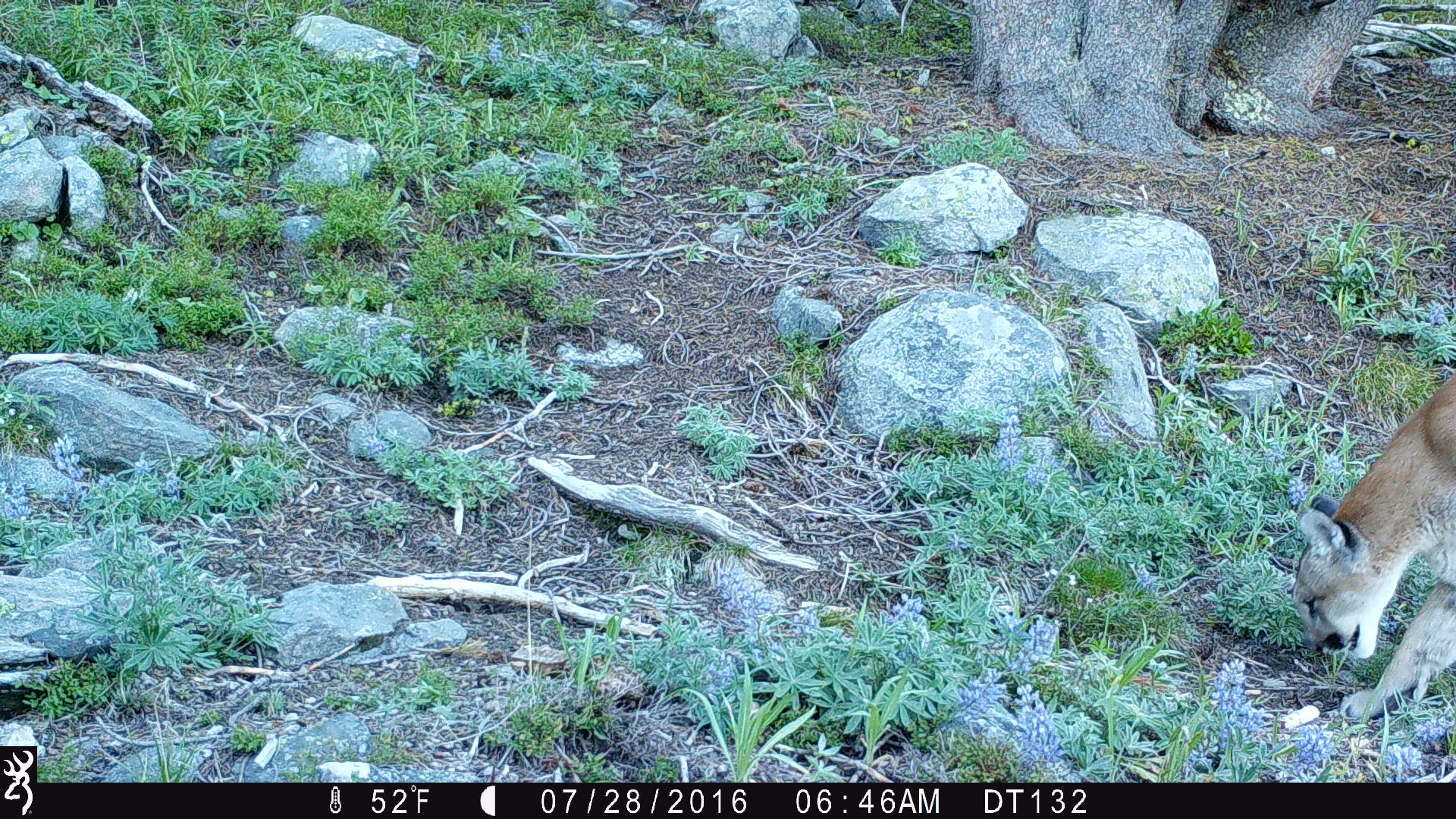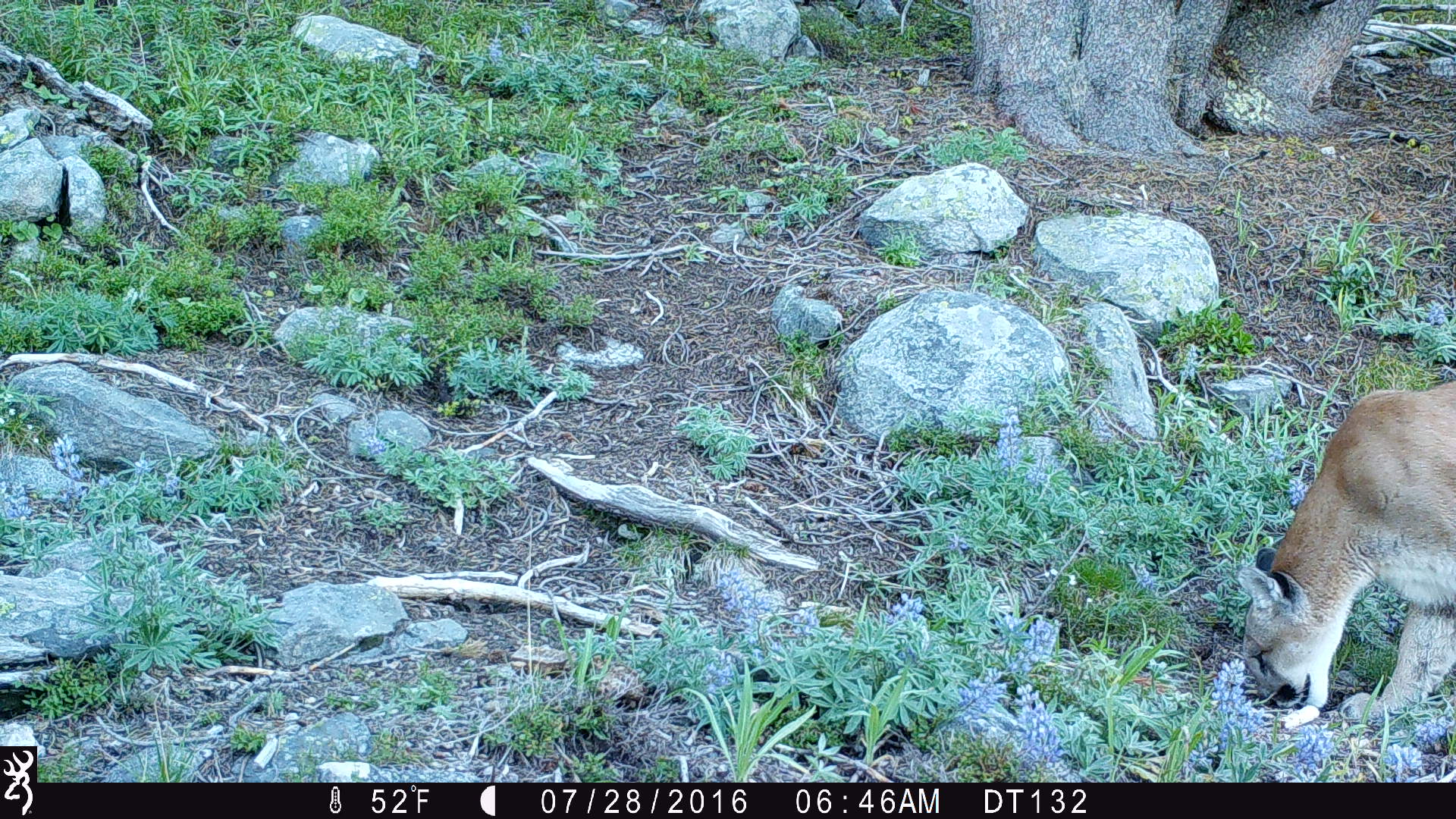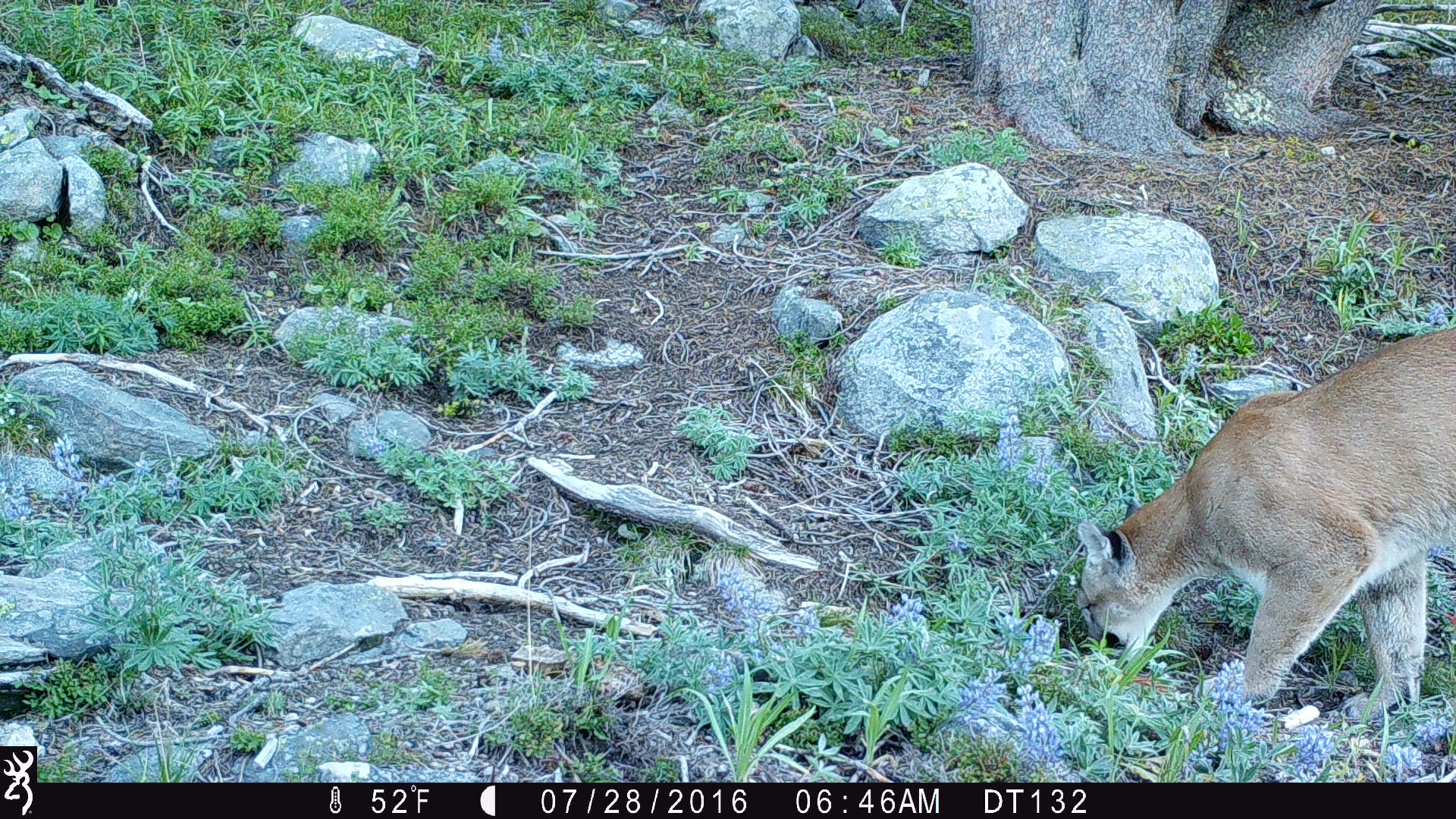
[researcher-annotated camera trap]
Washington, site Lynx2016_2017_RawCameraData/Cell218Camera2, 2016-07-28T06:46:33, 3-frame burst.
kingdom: Animalia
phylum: Chordata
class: Mammalia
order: Carnivora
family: Felidae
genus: Puma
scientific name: Puma concolor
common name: mountain lion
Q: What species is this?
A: Puma concolor (mountain lion).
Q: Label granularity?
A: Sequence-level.